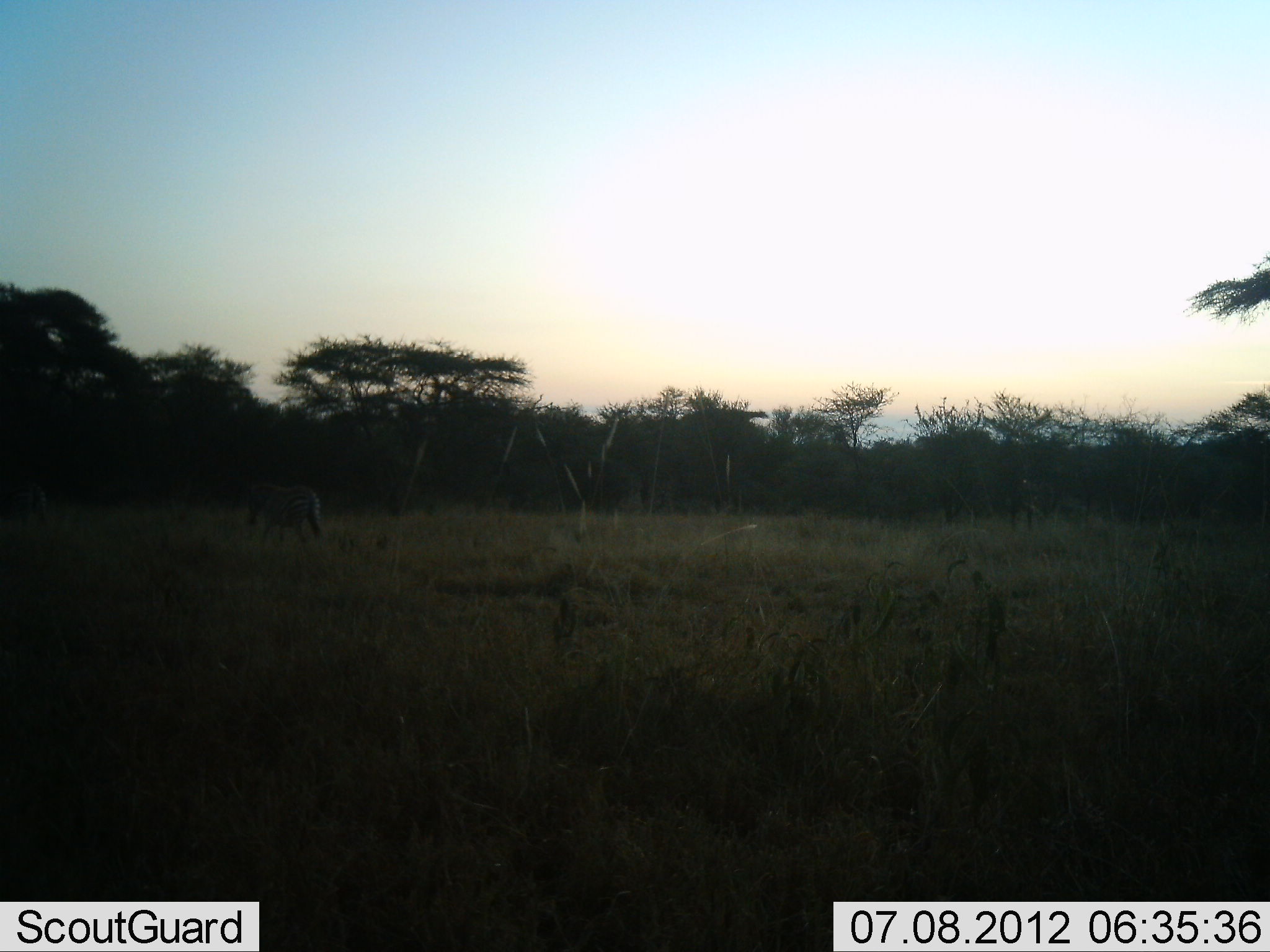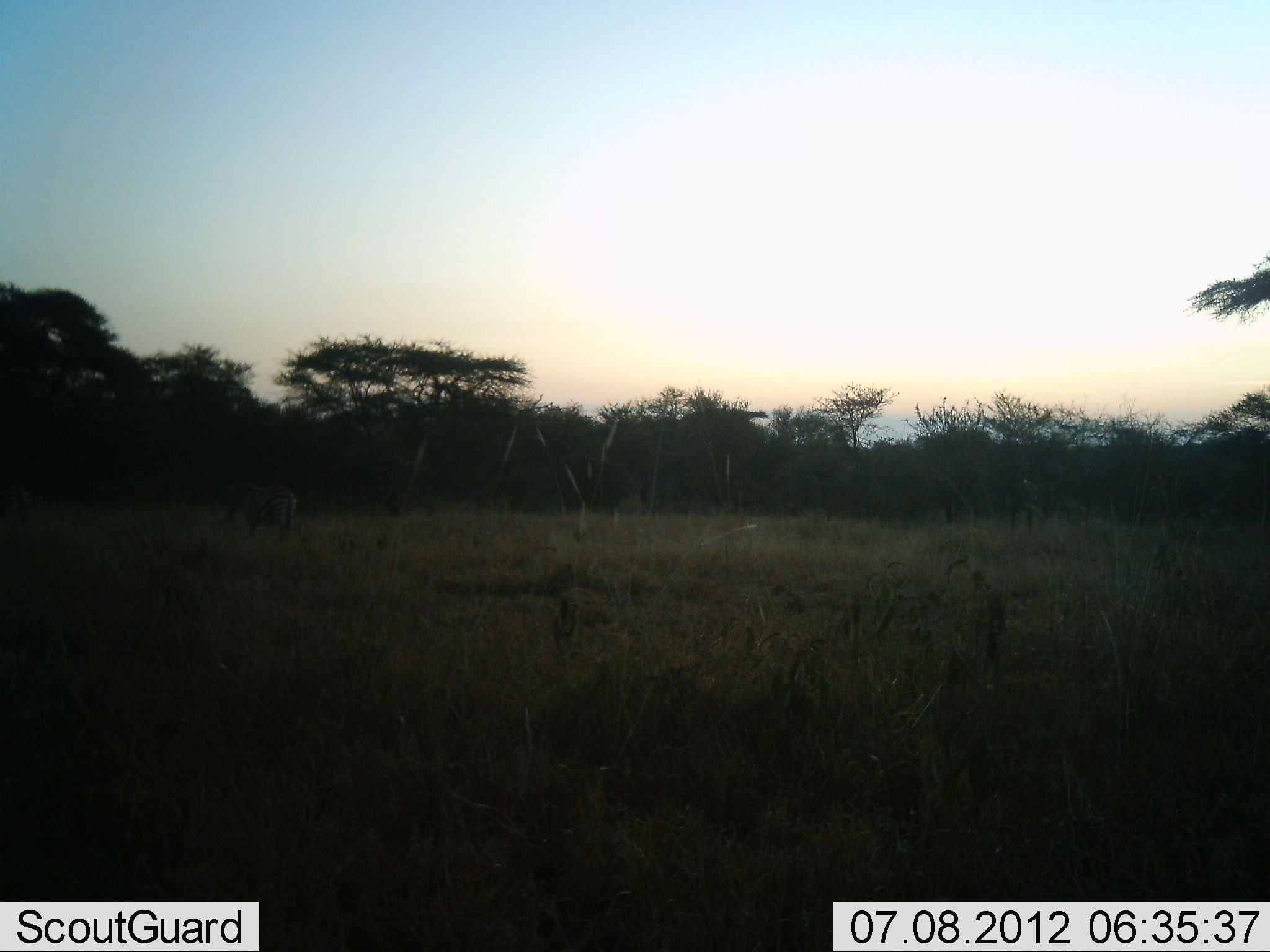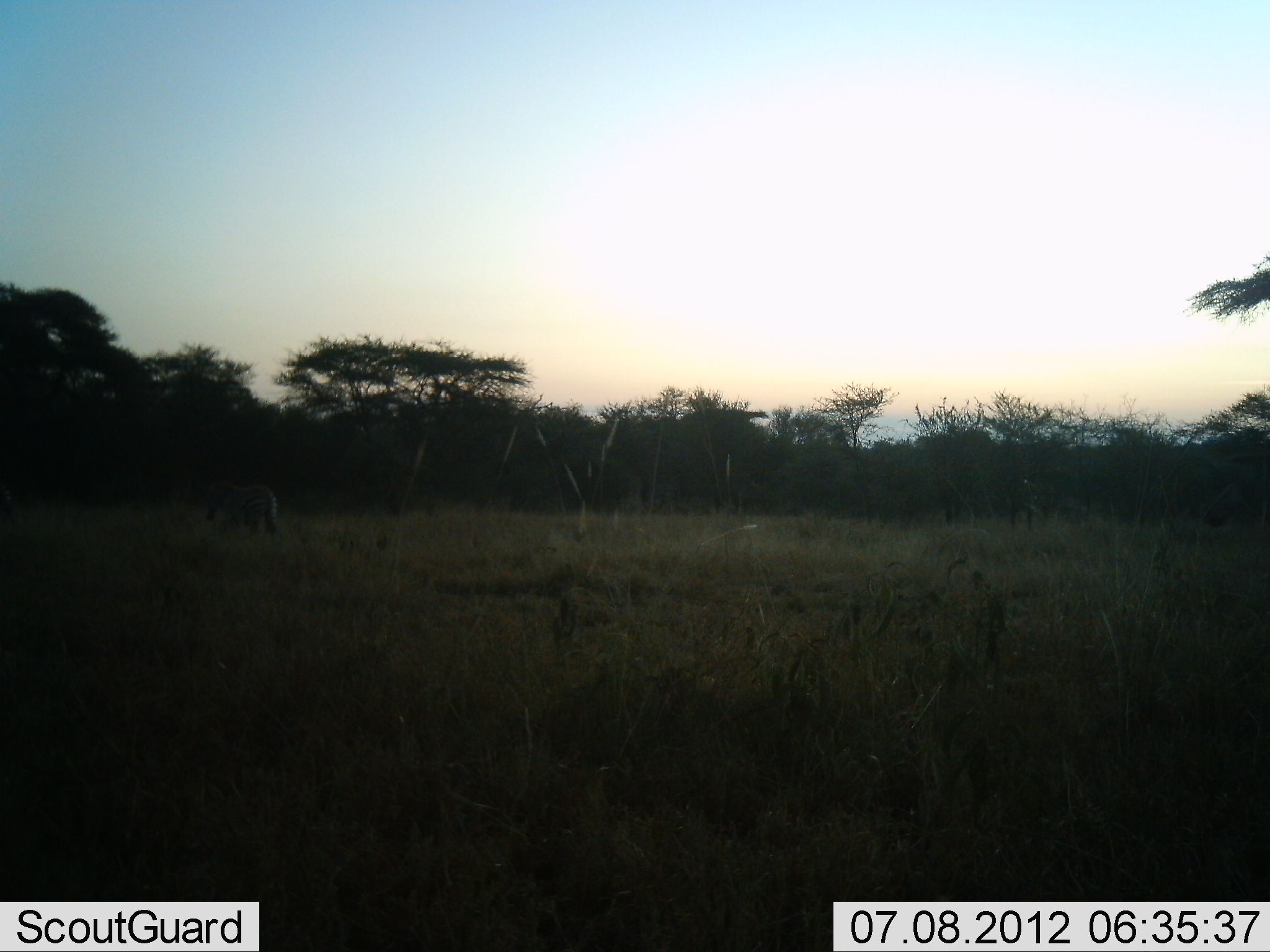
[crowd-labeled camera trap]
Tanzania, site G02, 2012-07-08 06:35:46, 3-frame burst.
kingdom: Animalia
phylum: Chordata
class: Mammalia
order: Perissodactyla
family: Equidae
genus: Equus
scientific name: Equus quagga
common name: plains zebra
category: zebra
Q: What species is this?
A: Zebra (plains zebra) (Equus quagga).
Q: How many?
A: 2.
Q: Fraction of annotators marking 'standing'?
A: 0%.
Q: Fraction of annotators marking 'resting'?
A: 0%.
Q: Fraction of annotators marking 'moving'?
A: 100%.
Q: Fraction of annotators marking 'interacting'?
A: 0%.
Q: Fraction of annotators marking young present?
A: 0%.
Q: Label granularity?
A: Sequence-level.